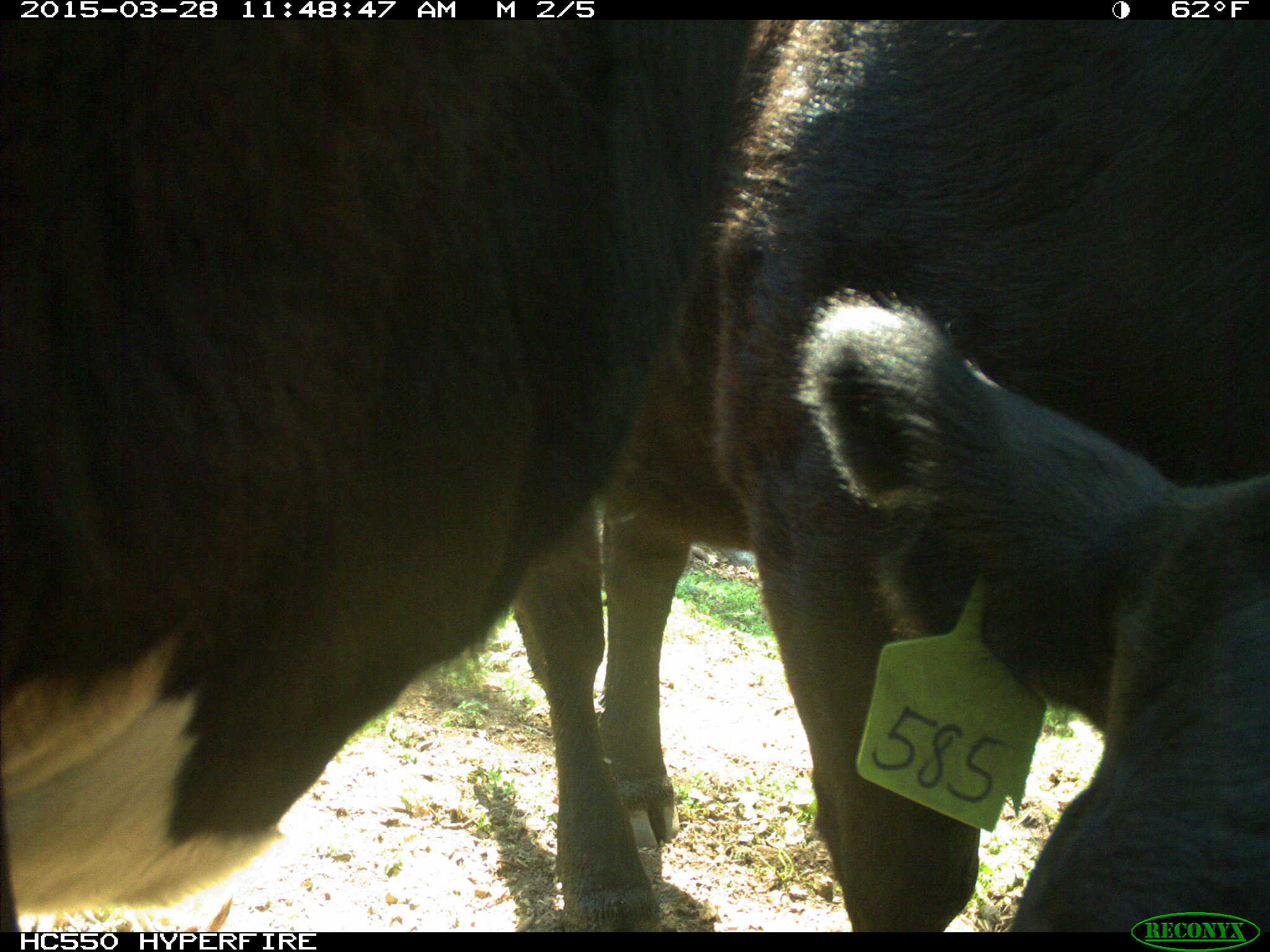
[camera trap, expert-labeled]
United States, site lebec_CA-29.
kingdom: Animalia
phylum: Chordata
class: Mammalia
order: Artiodactyla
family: Bovidae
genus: Bos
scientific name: Bos taurus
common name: domestic cow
Bos taurus (domestic cow).